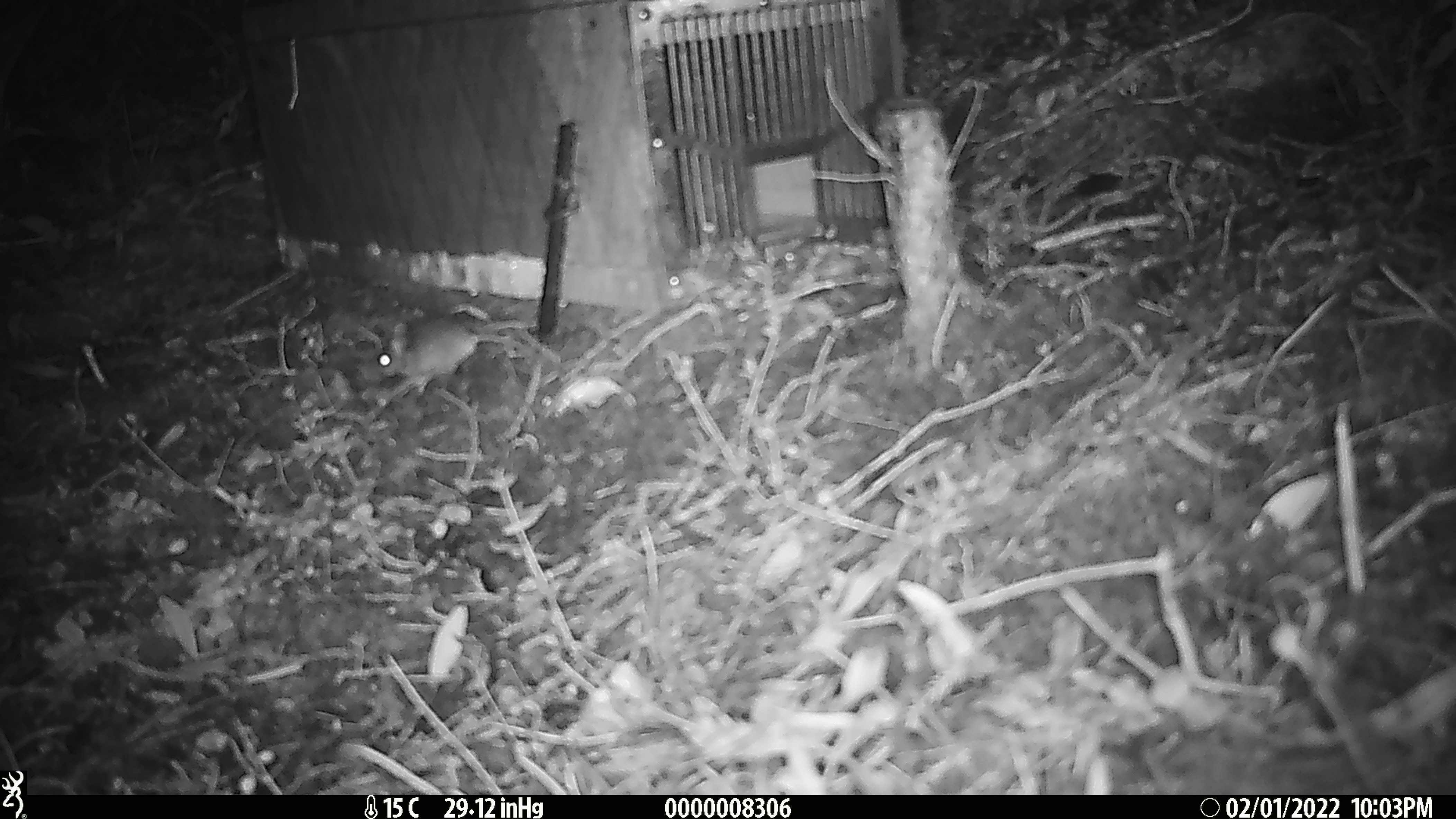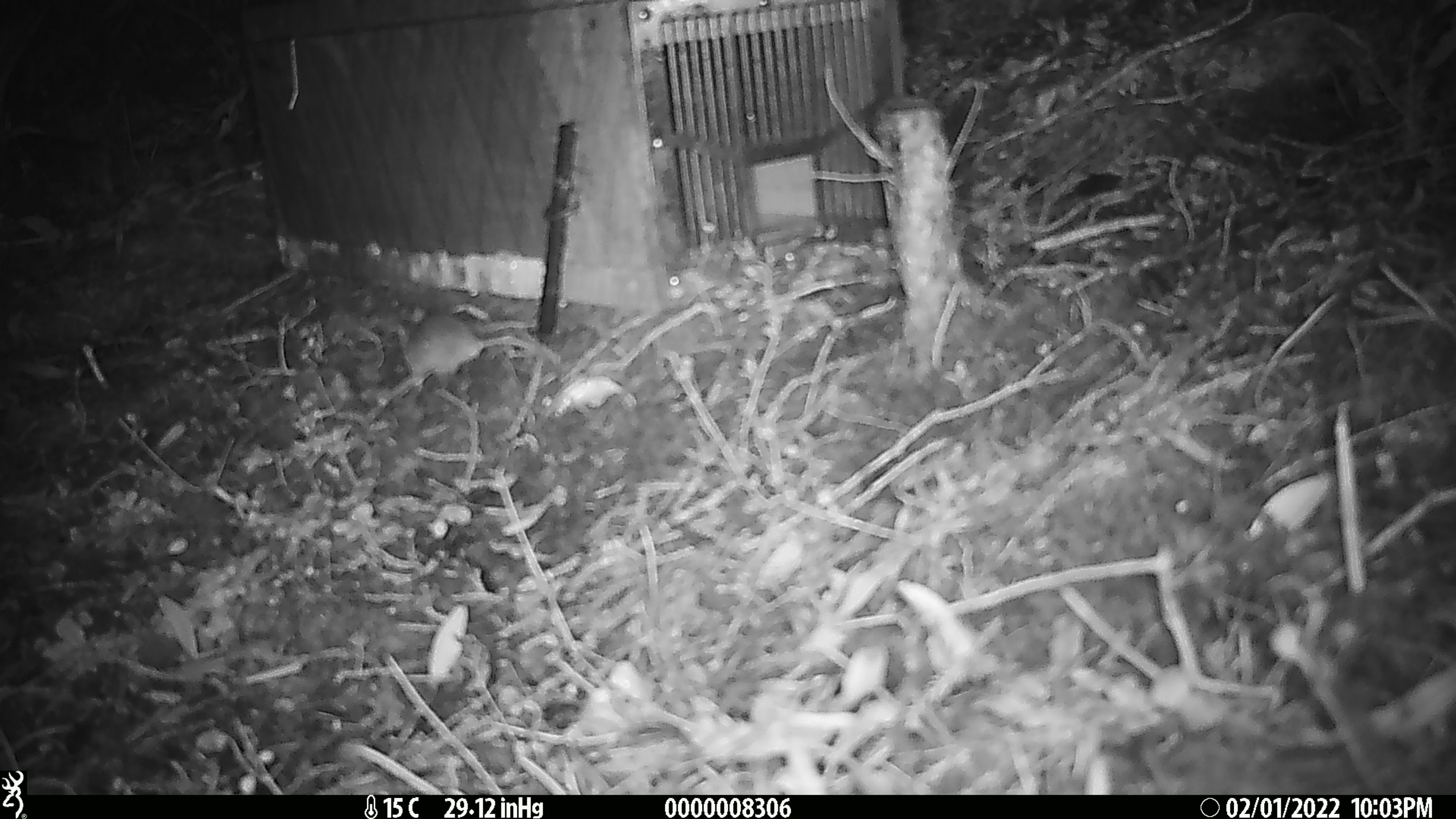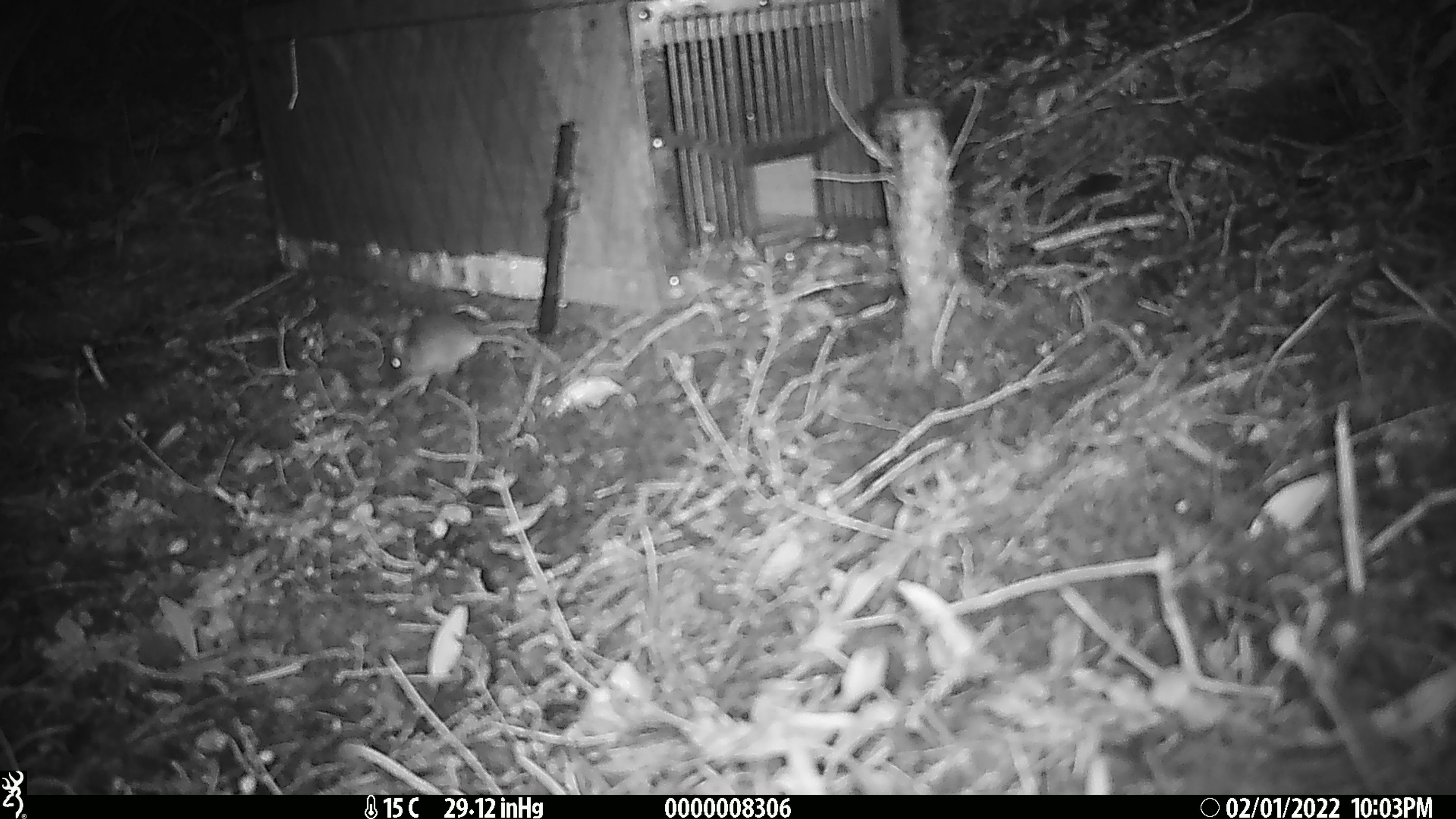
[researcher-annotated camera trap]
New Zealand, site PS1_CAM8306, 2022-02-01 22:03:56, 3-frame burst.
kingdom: Animalia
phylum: Chordata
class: Mammalia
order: Rodentia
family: Muridae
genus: Mus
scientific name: Mus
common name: mouse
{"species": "mouse (Mus)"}